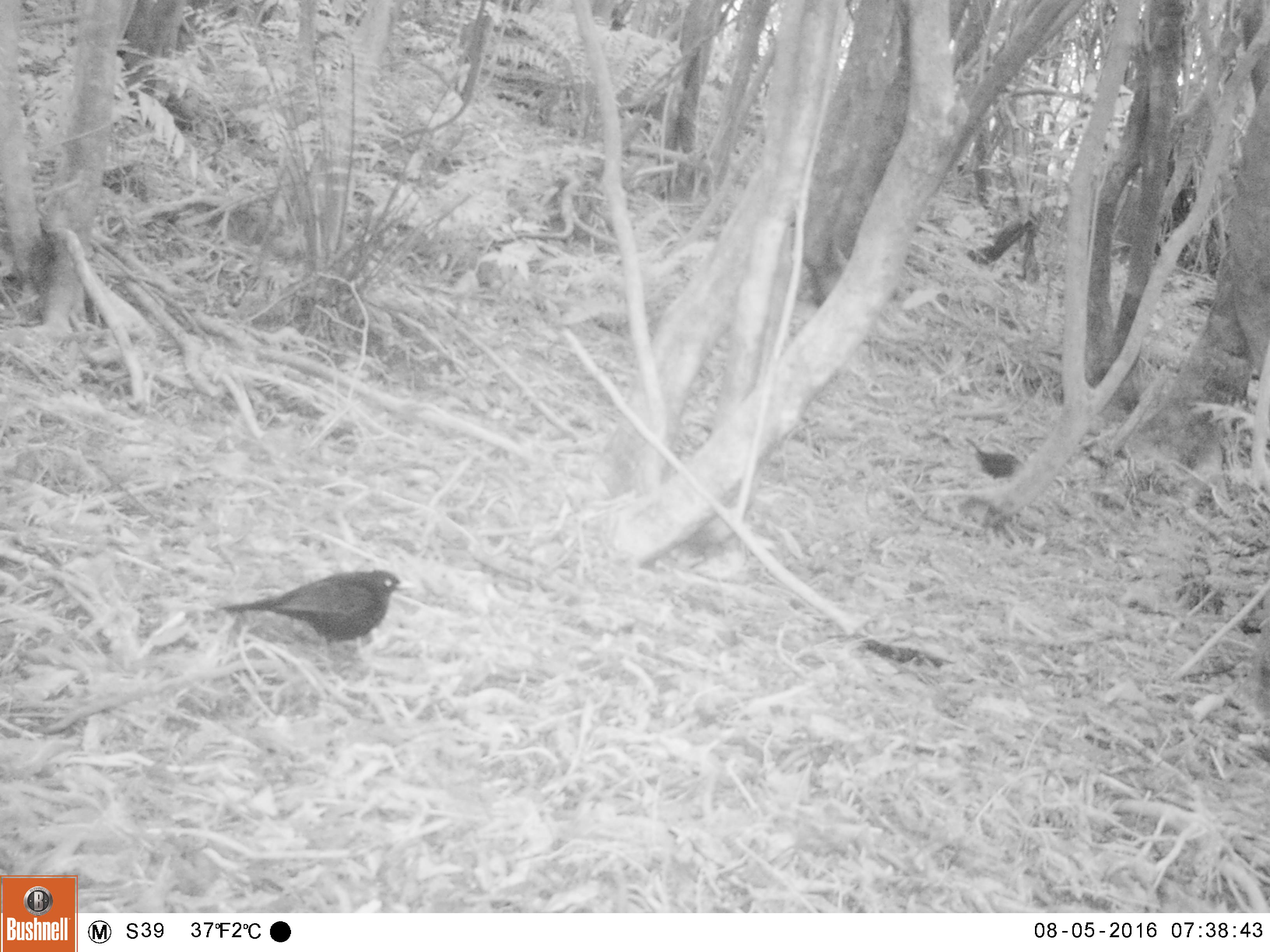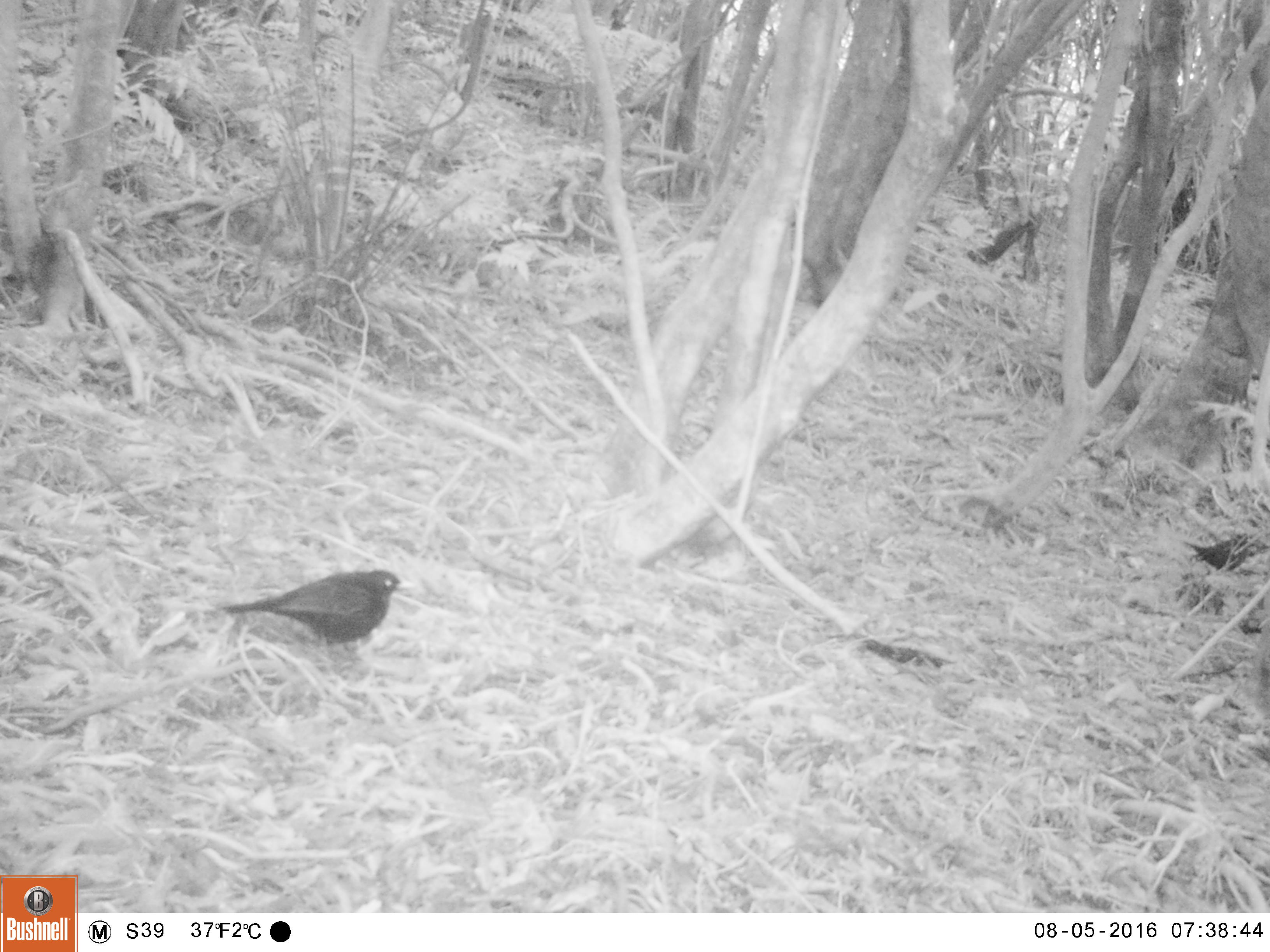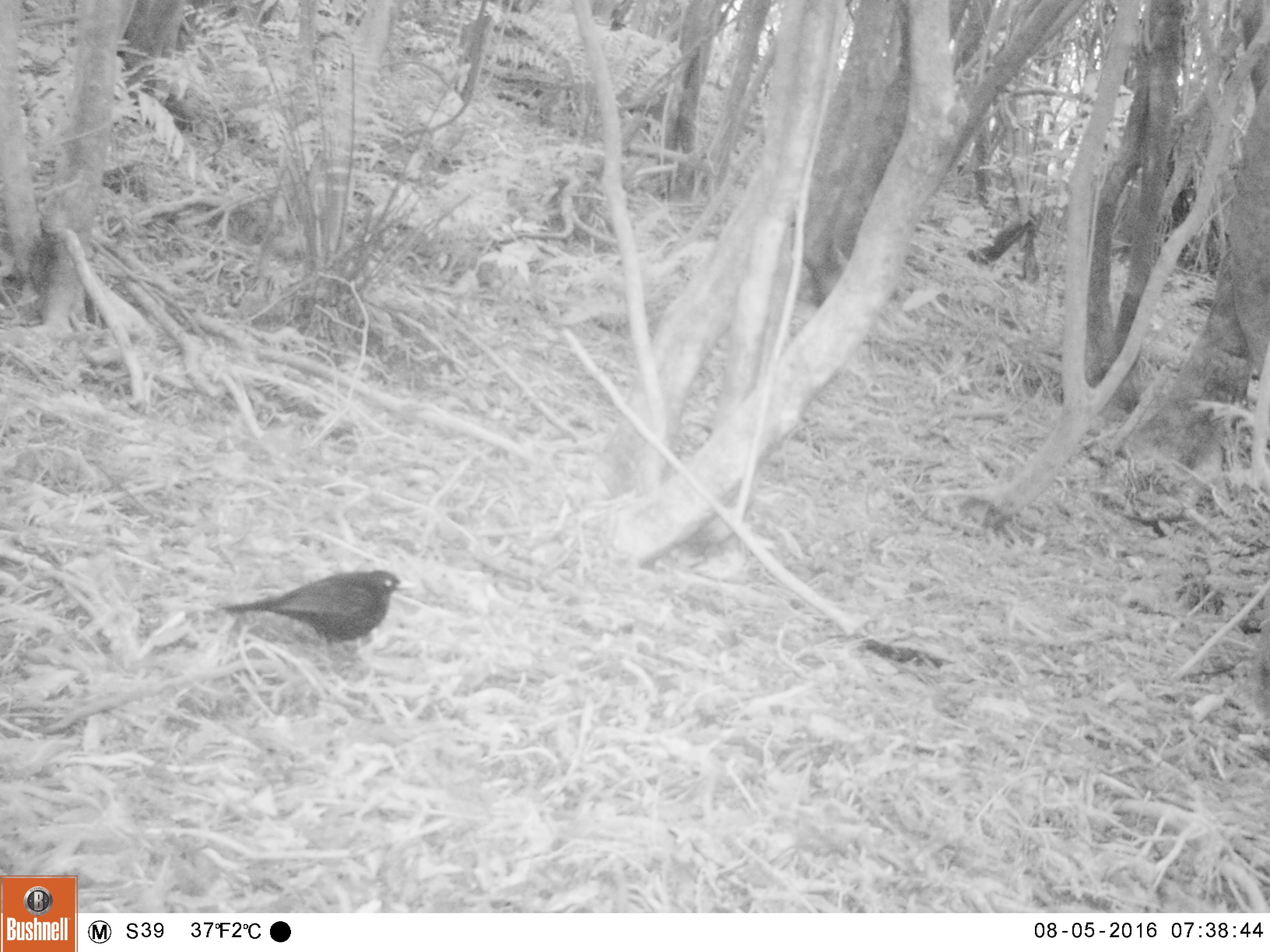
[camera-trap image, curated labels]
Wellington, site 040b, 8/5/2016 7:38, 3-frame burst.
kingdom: Animalia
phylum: Chordata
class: Aves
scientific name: Aves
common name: bird